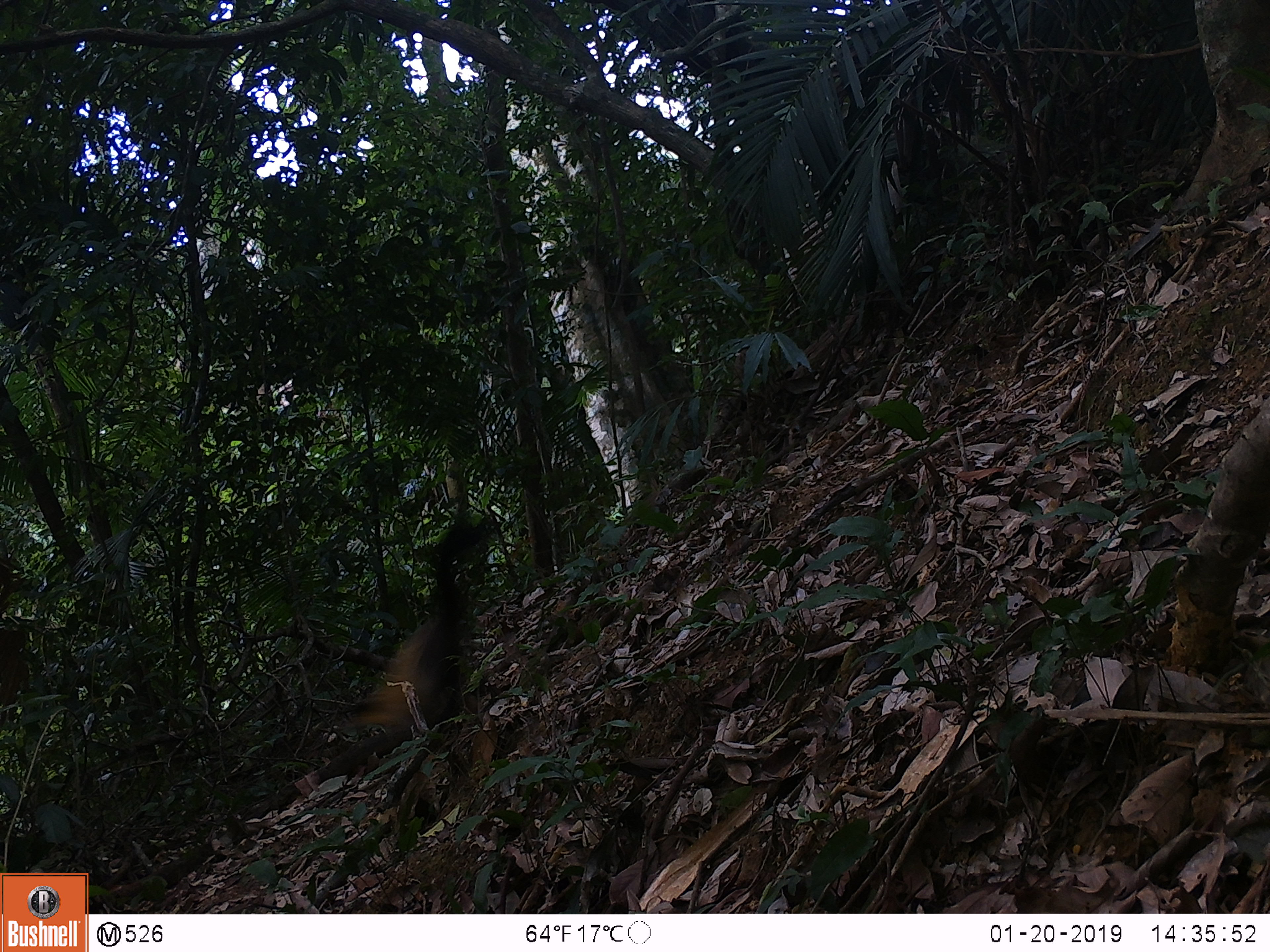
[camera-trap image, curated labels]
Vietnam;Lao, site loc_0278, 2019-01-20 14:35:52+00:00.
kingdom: Animalia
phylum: Chordata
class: Mammalia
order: Carnivora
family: Mustelidae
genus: Martes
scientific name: Martes flavigula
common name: yellow-throated marten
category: yellow throated marten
Yellow throated marten (yellow-throated marten) (Martes flavigula). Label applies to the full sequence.